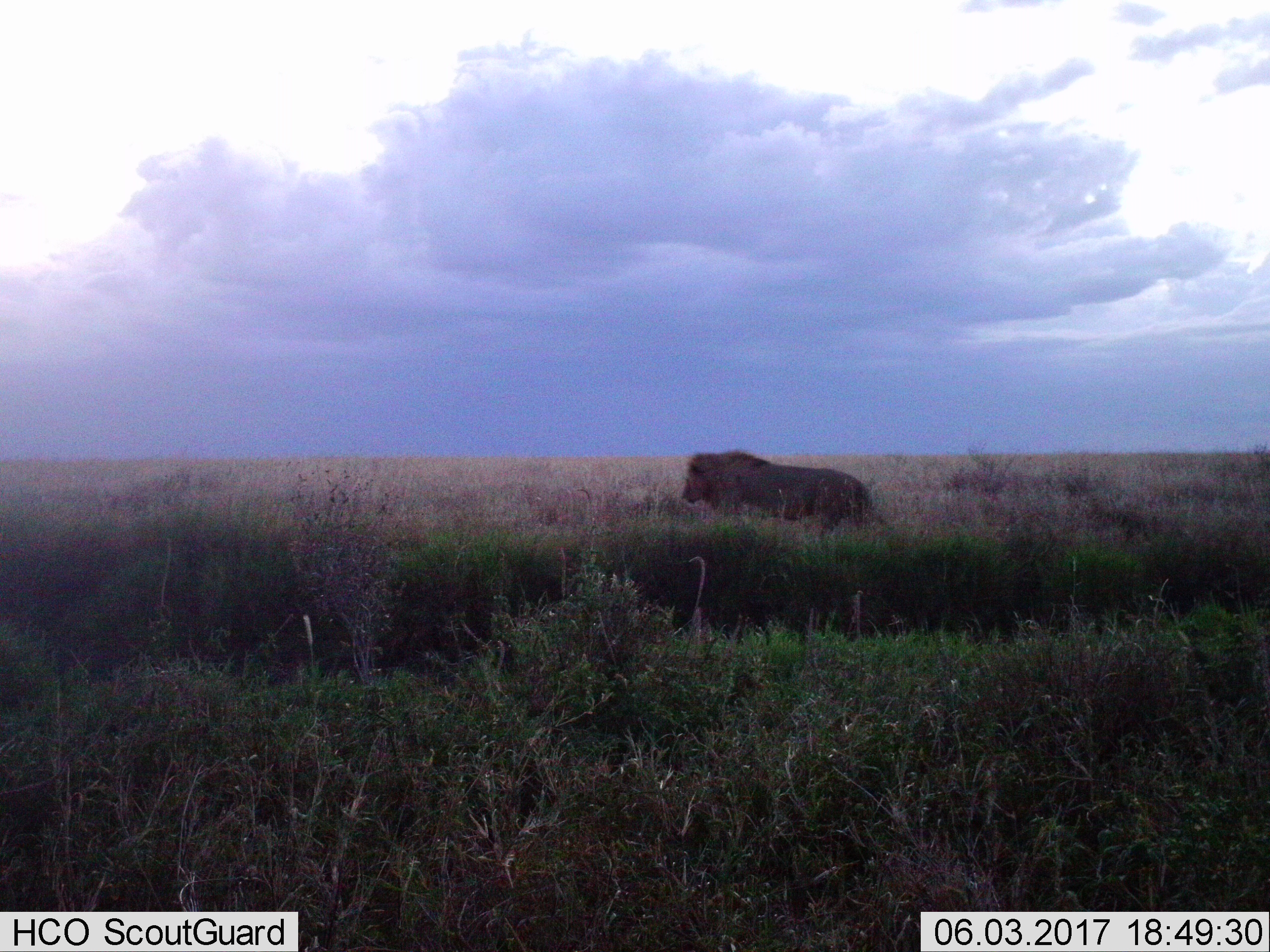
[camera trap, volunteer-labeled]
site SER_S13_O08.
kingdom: Animalia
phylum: Chordata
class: Mammalia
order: Carnivora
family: Felidae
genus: Panthera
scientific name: Panthera leo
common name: lion male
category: lionmale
Lionmale (lion male) (Panthera leo), count 1. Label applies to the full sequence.